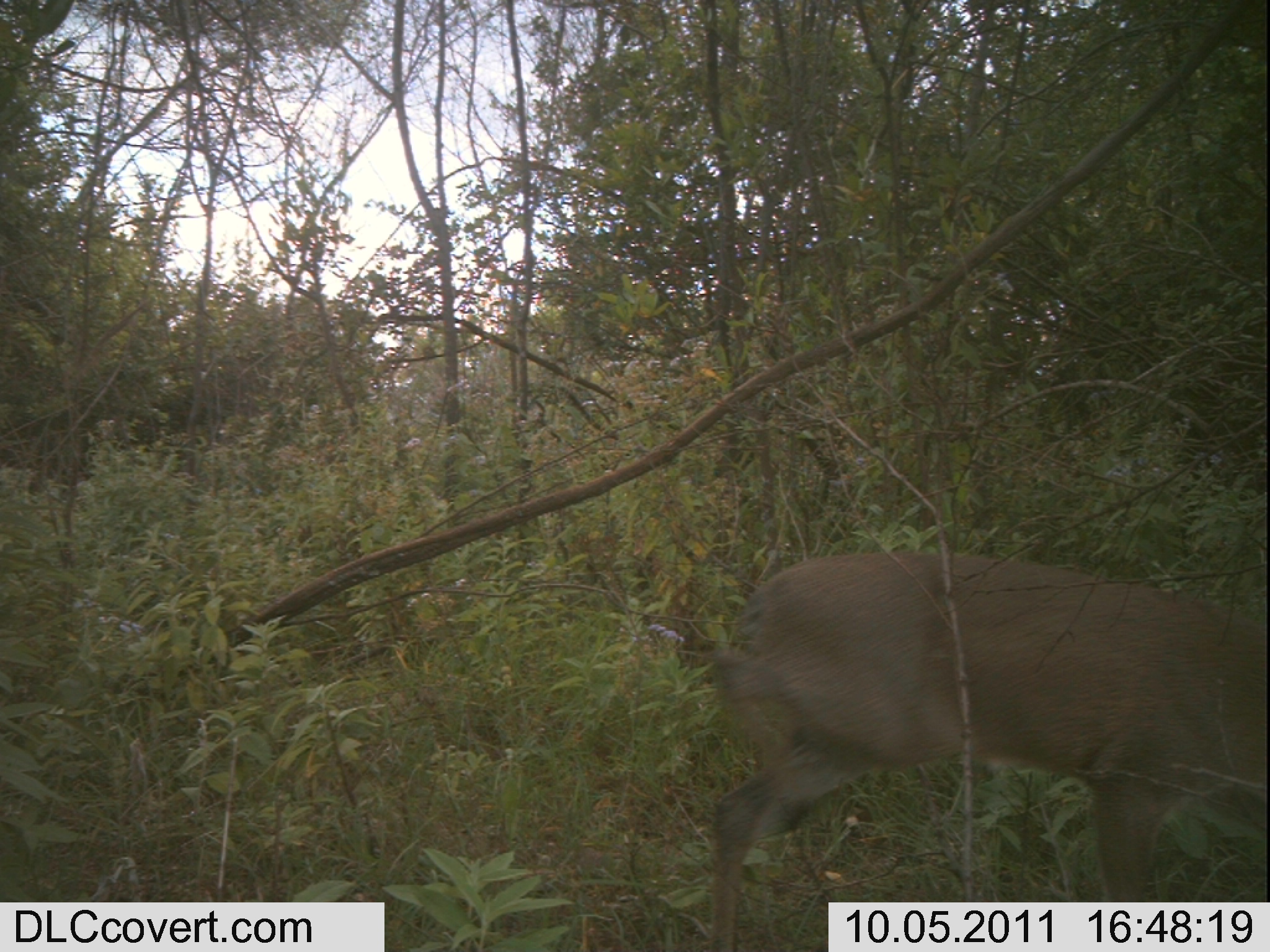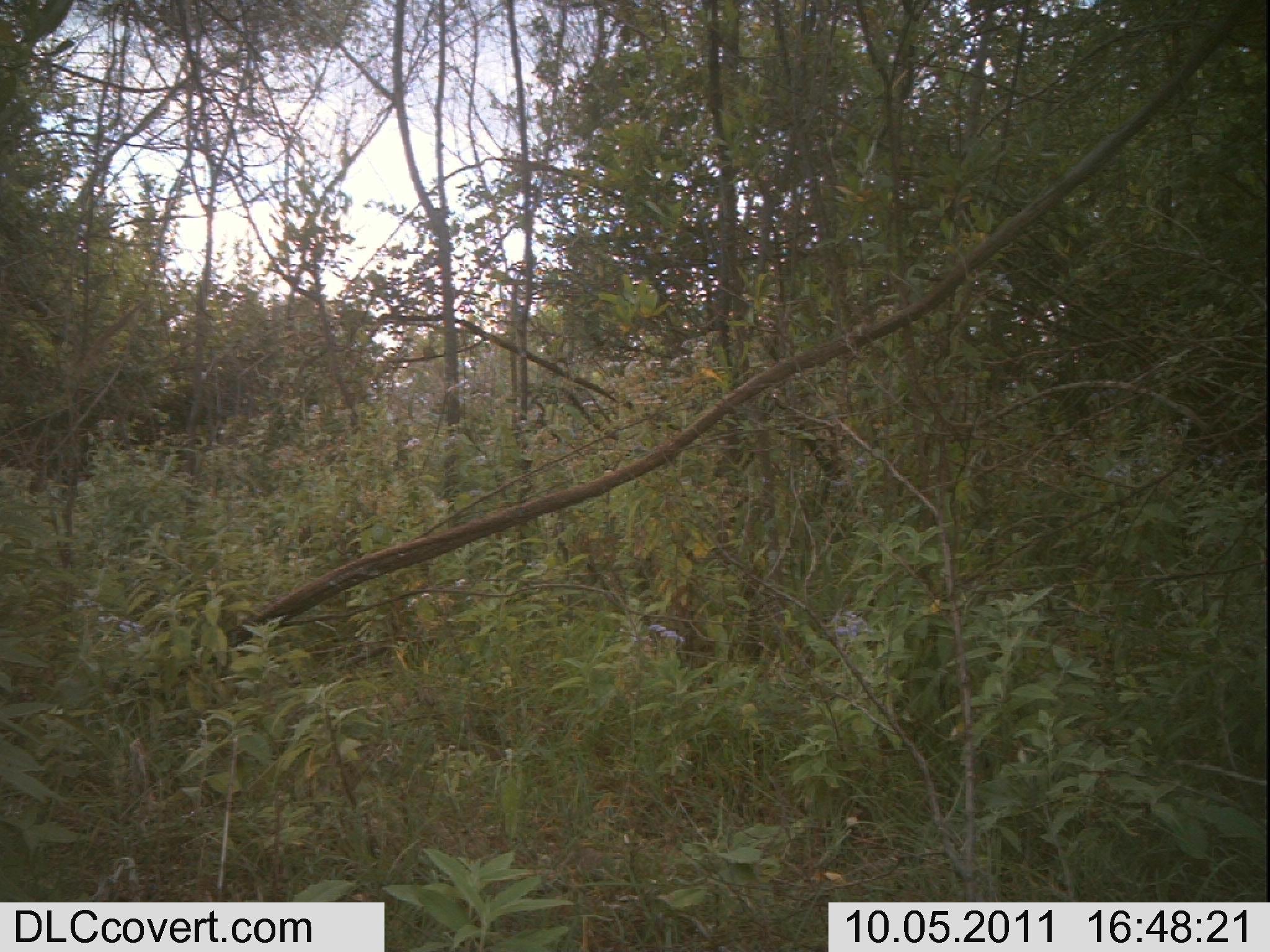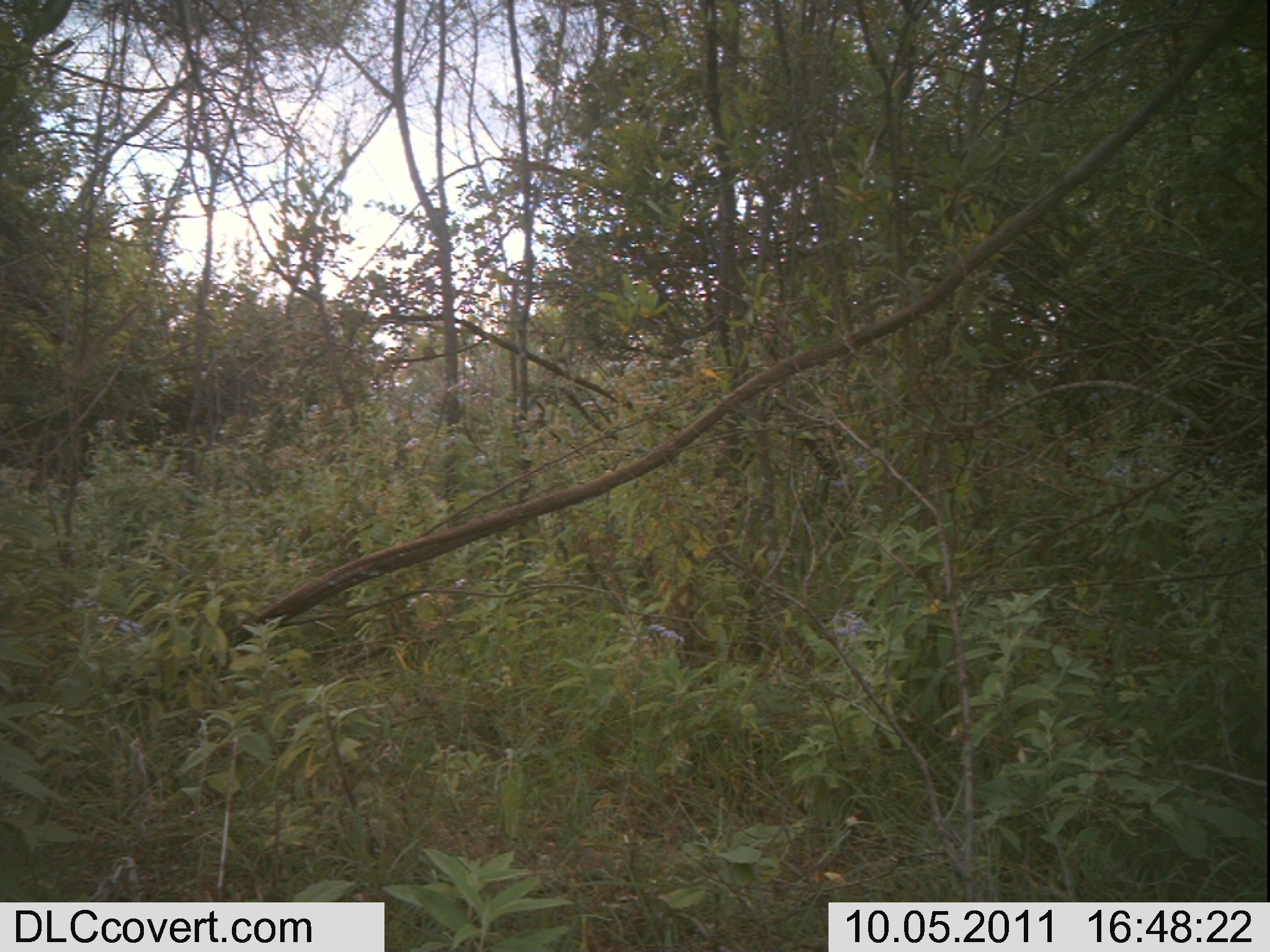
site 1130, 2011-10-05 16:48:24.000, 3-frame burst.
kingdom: Animalia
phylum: Chordata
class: Mammalia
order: Artiodactyla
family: Bovidae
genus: Capra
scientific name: Capra aegagrus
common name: wild goat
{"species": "Capra aegagrus (wild goat)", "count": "1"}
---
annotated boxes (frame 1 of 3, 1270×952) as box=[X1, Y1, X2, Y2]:
capra aegagrus: box=[709, 551, 1267, 952]